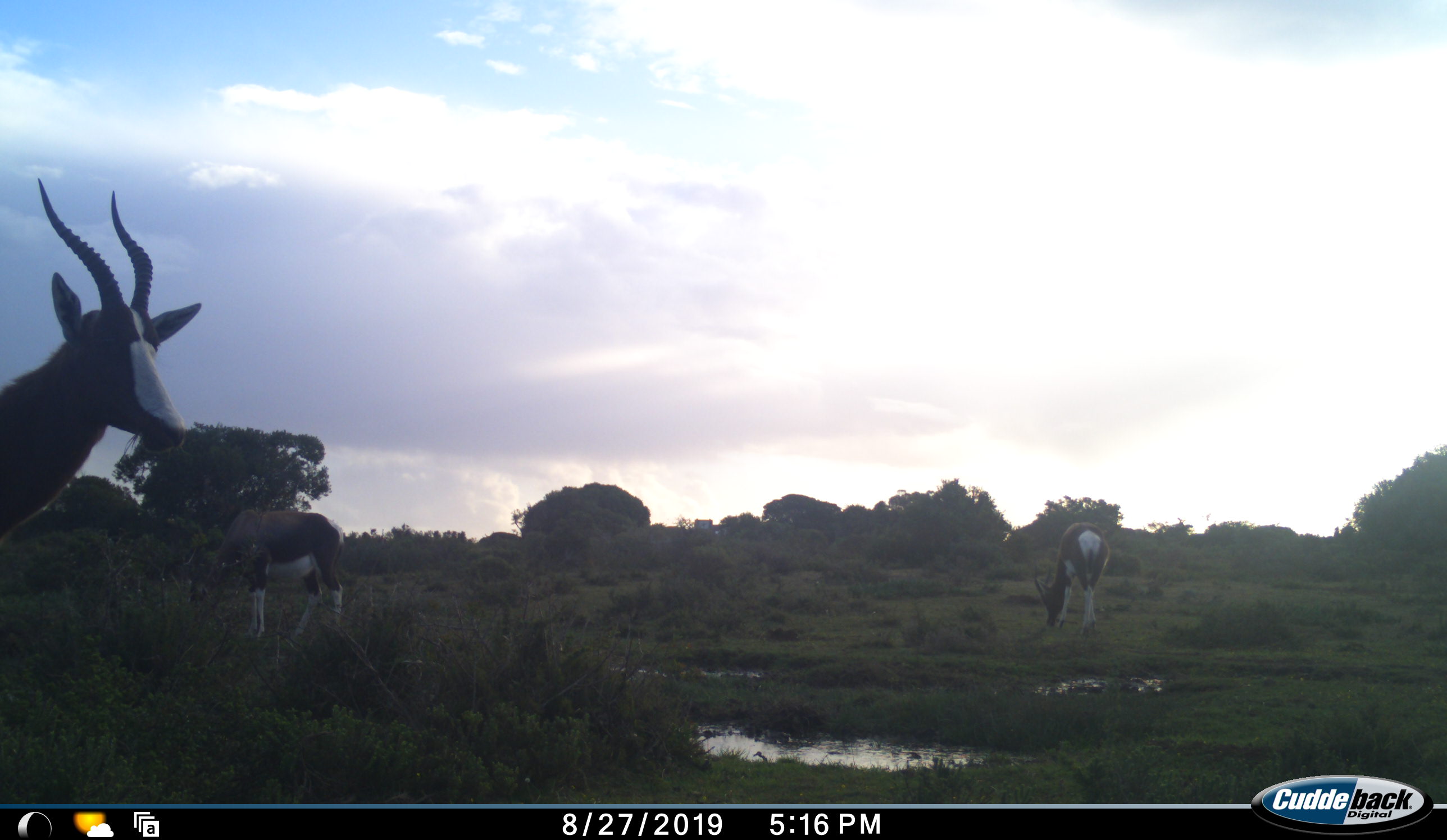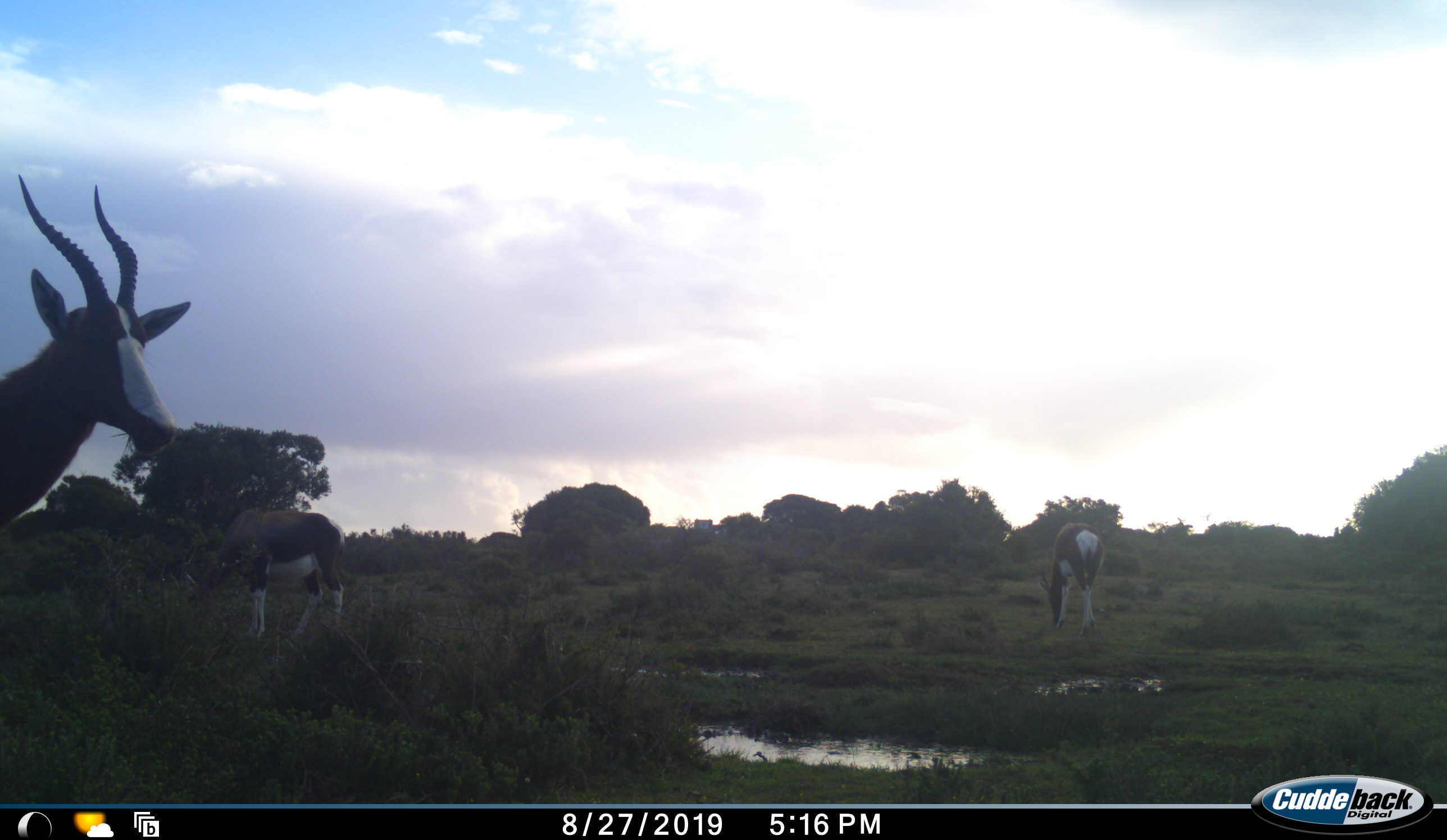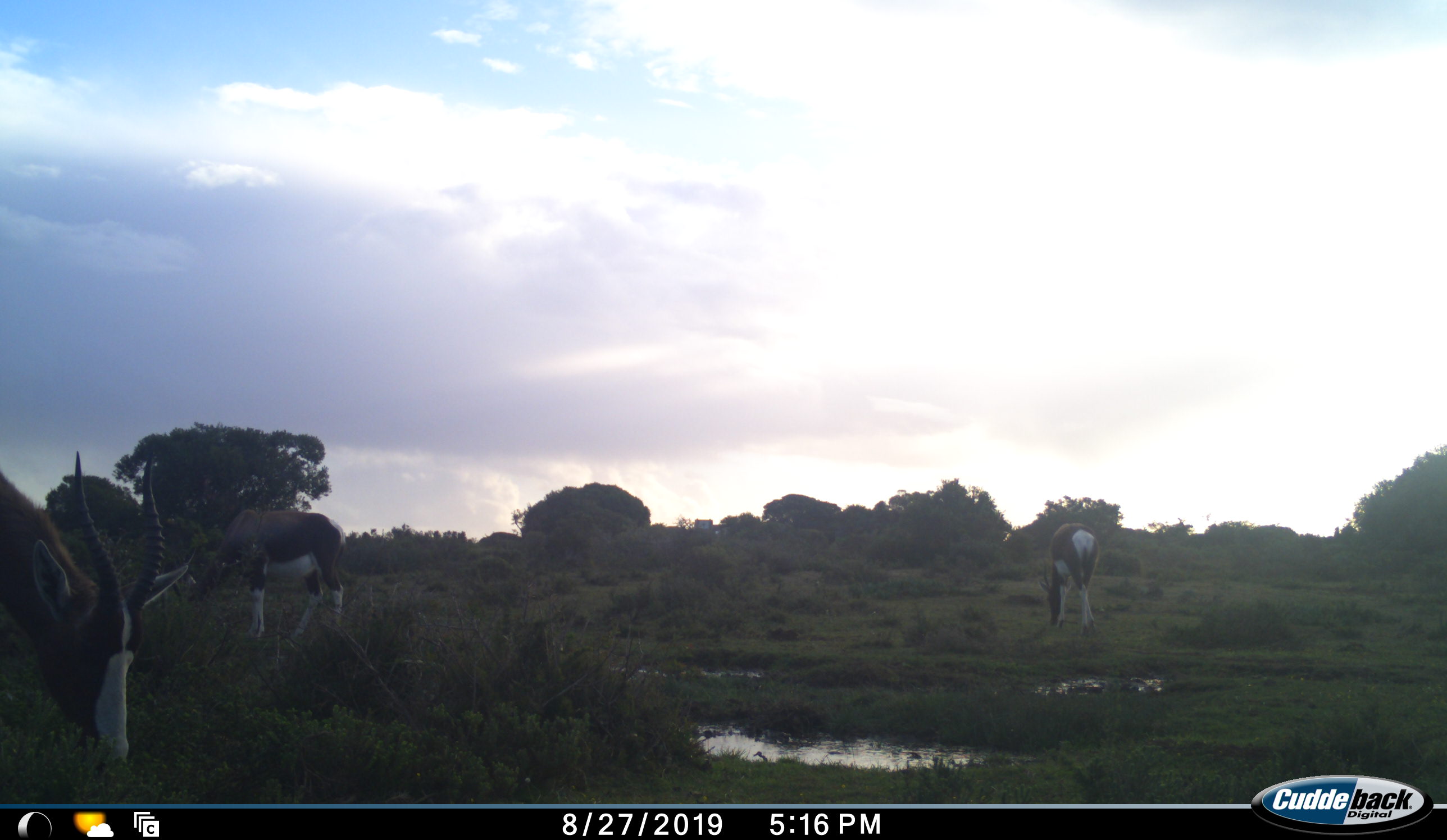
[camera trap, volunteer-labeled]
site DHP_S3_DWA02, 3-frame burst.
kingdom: Animalia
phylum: Chordata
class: Mammalia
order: Artiodactyla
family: Bovidae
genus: Damaliscus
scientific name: Damaliscus pygargus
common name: bontebok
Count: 3.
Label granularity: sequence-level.